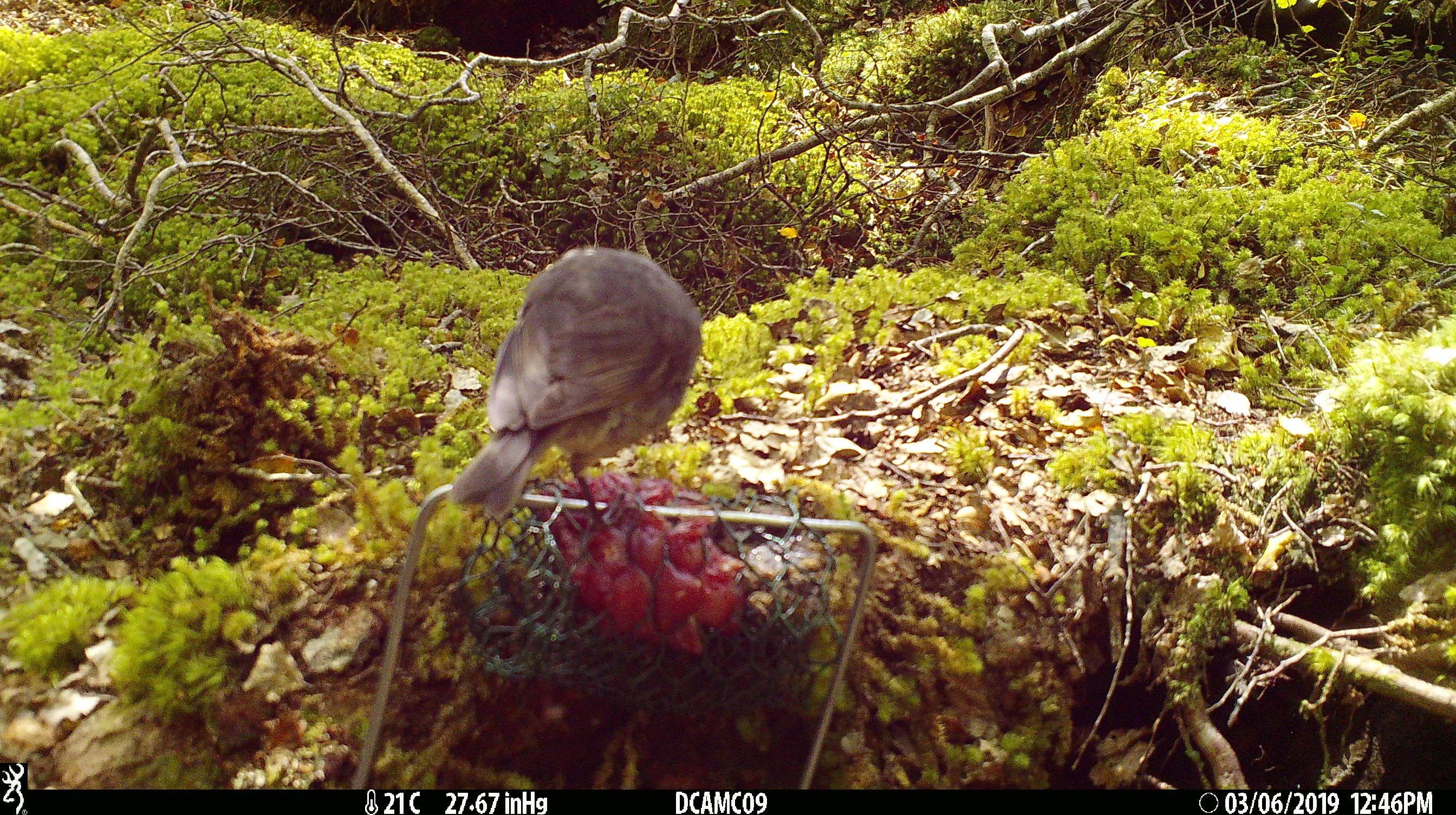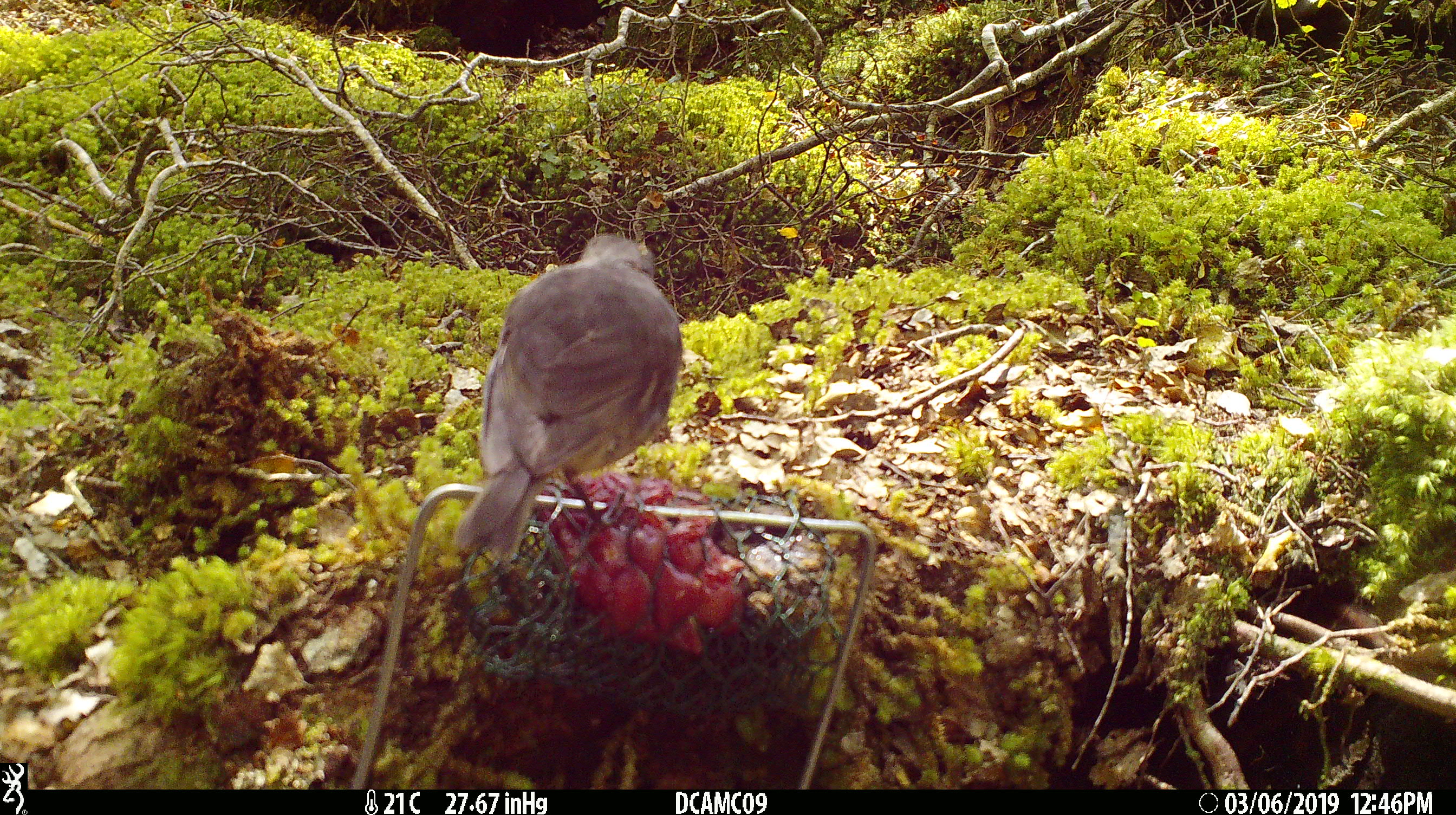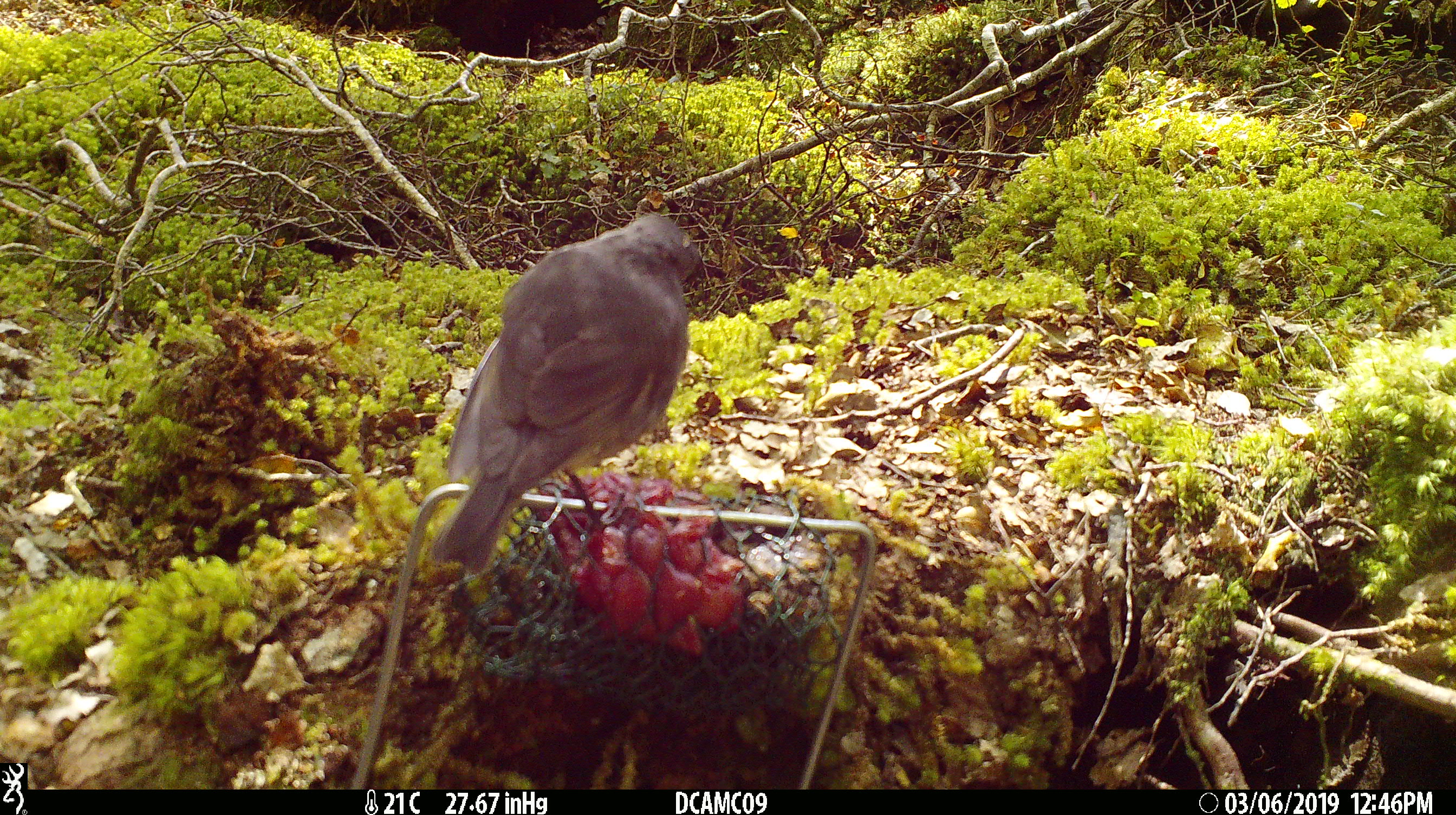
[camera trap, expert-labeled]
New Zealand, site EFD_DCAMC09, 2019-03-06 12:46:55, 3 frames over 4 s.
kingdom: Animalia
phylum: Chordata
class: Aves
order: Passeriformes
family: Petroicidae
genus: Petroica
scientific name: Petroica australis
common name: new zealand robin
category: robin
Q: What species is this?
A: Robin (new zealand robin) (Petroica australis).